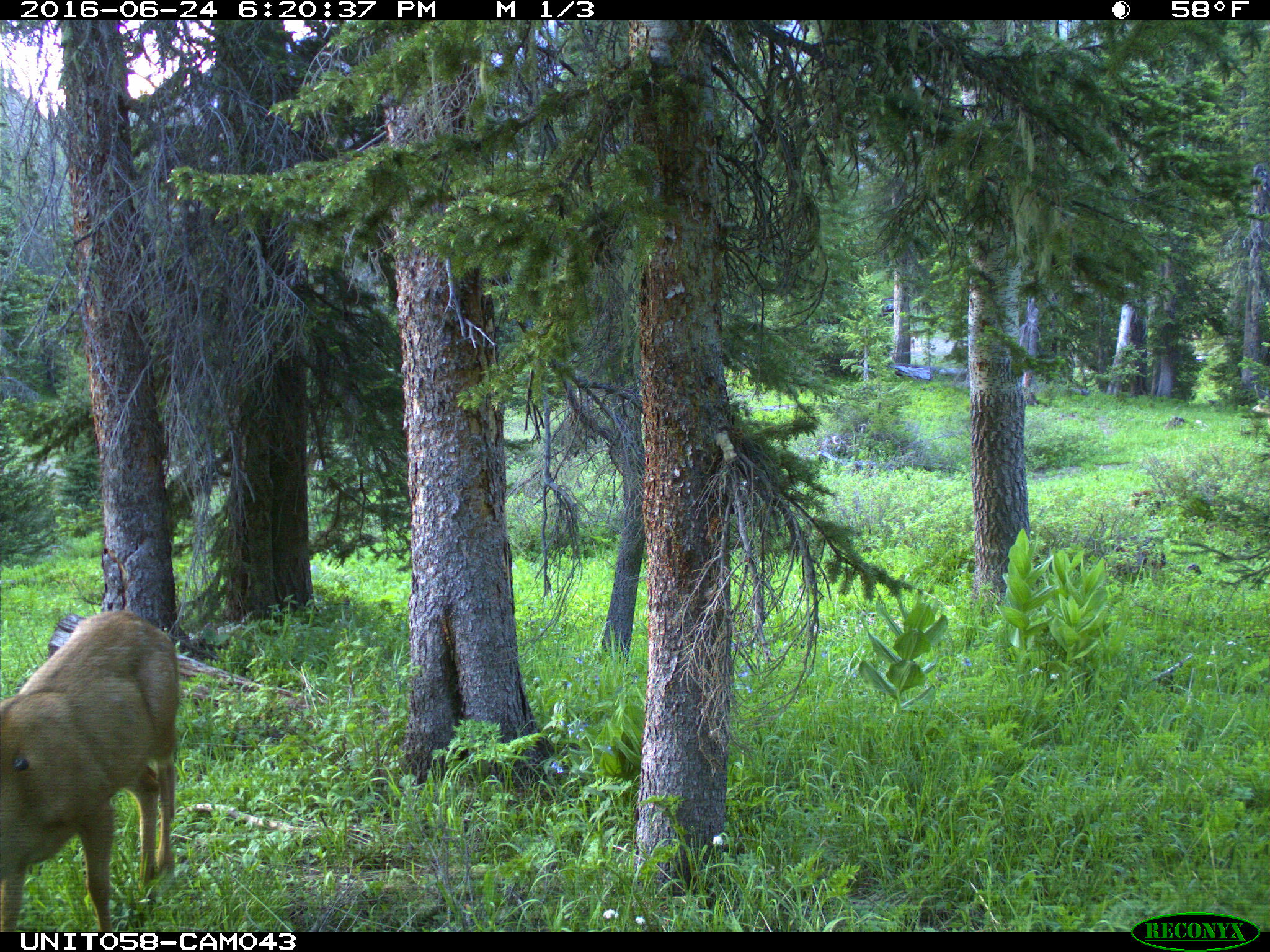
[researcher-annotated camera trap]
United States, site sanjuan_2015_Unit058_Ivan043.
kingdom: Animalia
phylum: Chordata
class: Mammalia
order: Artiodactyla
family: Cervidae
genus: Odocoileus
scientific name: Odocoileus hemionus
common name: mule deer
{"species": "Odocoileus hemionus (mule deer)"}